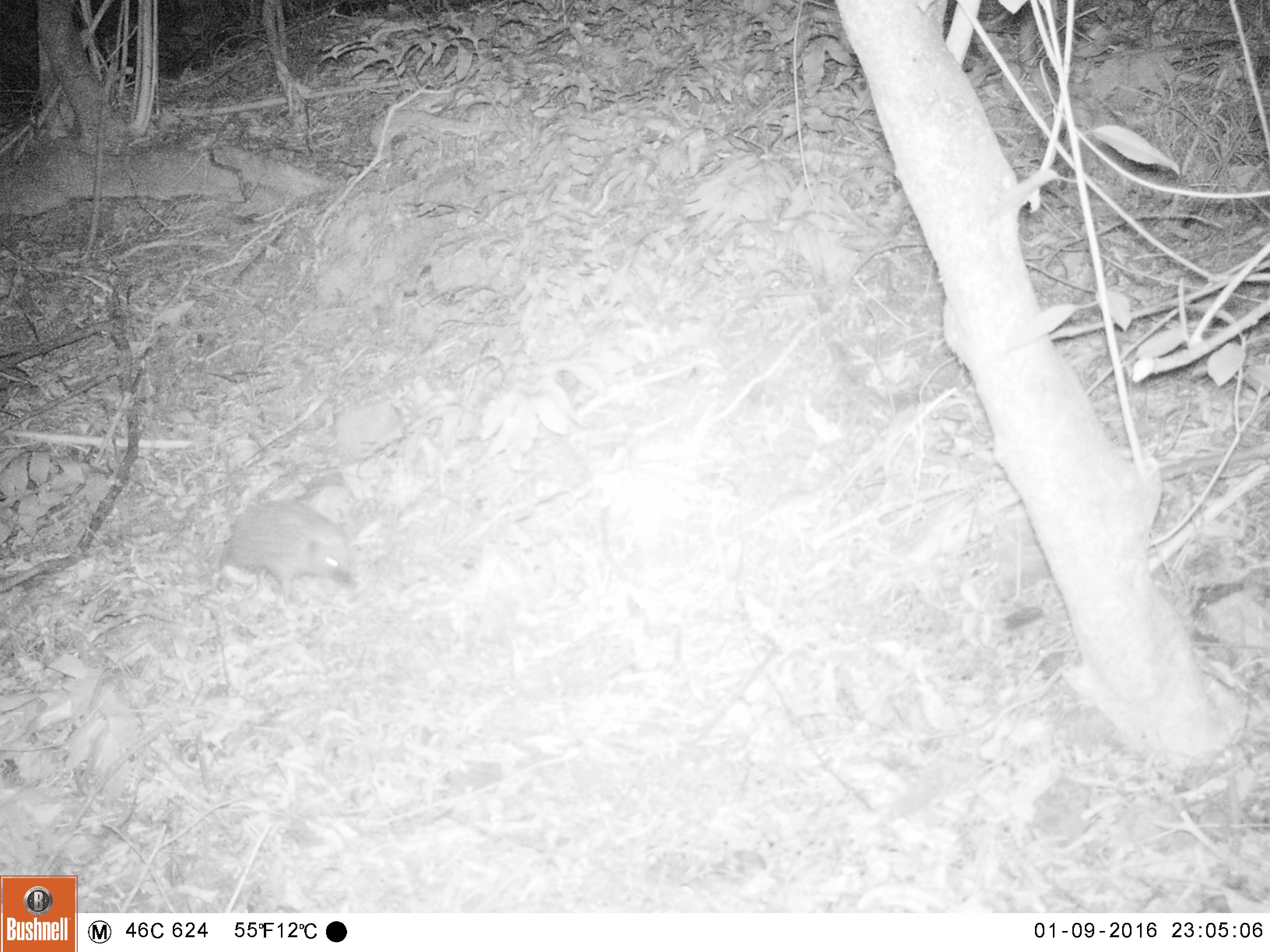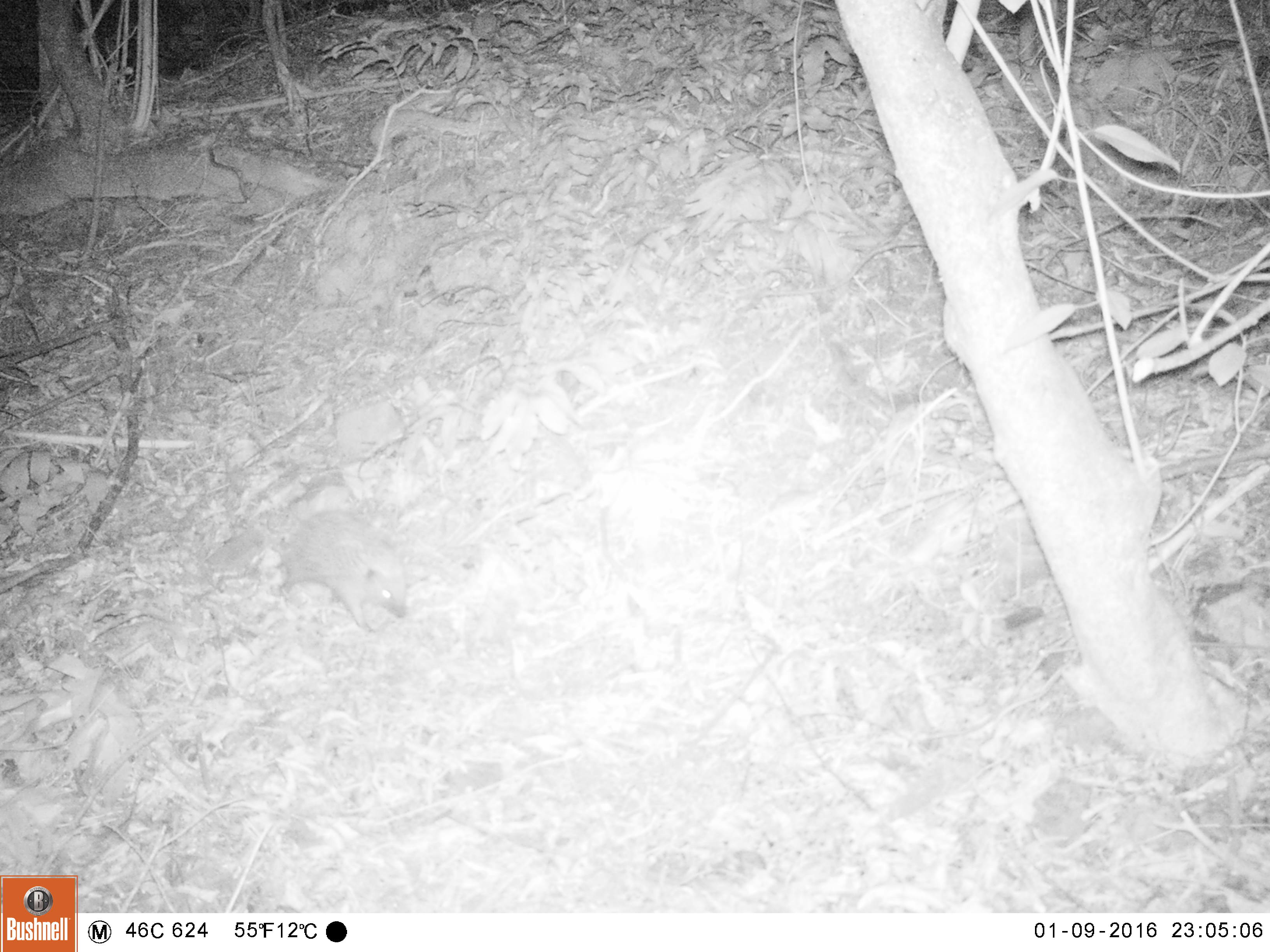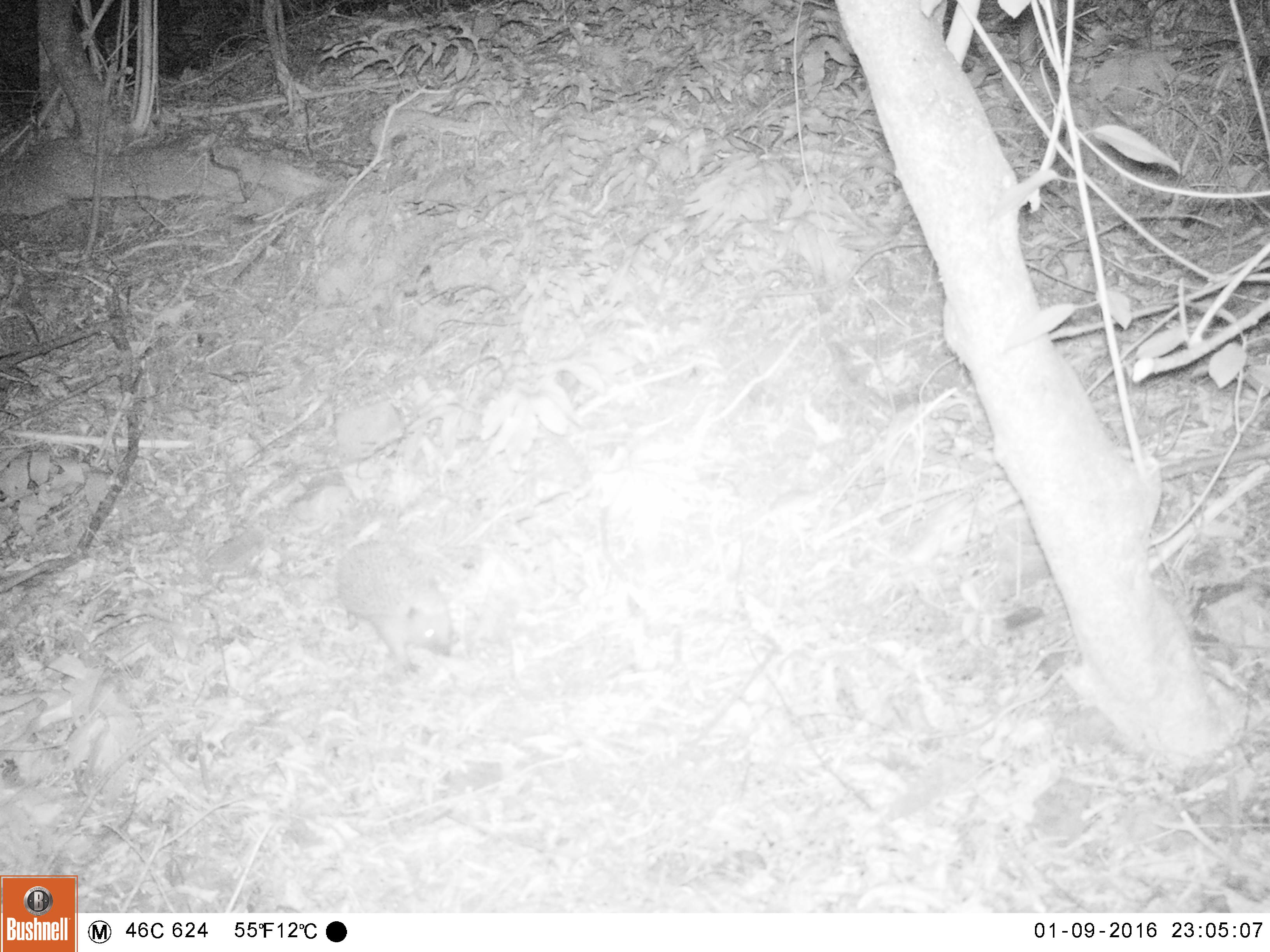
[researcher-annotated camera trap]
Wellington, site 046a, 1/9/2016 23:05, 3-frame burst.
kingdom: Animalia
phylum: Chordata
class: Mammalia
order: Eulipotyphla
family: Erinaceidae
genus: Erinaceus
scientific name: Erinaceus europaeus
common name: hedgehog